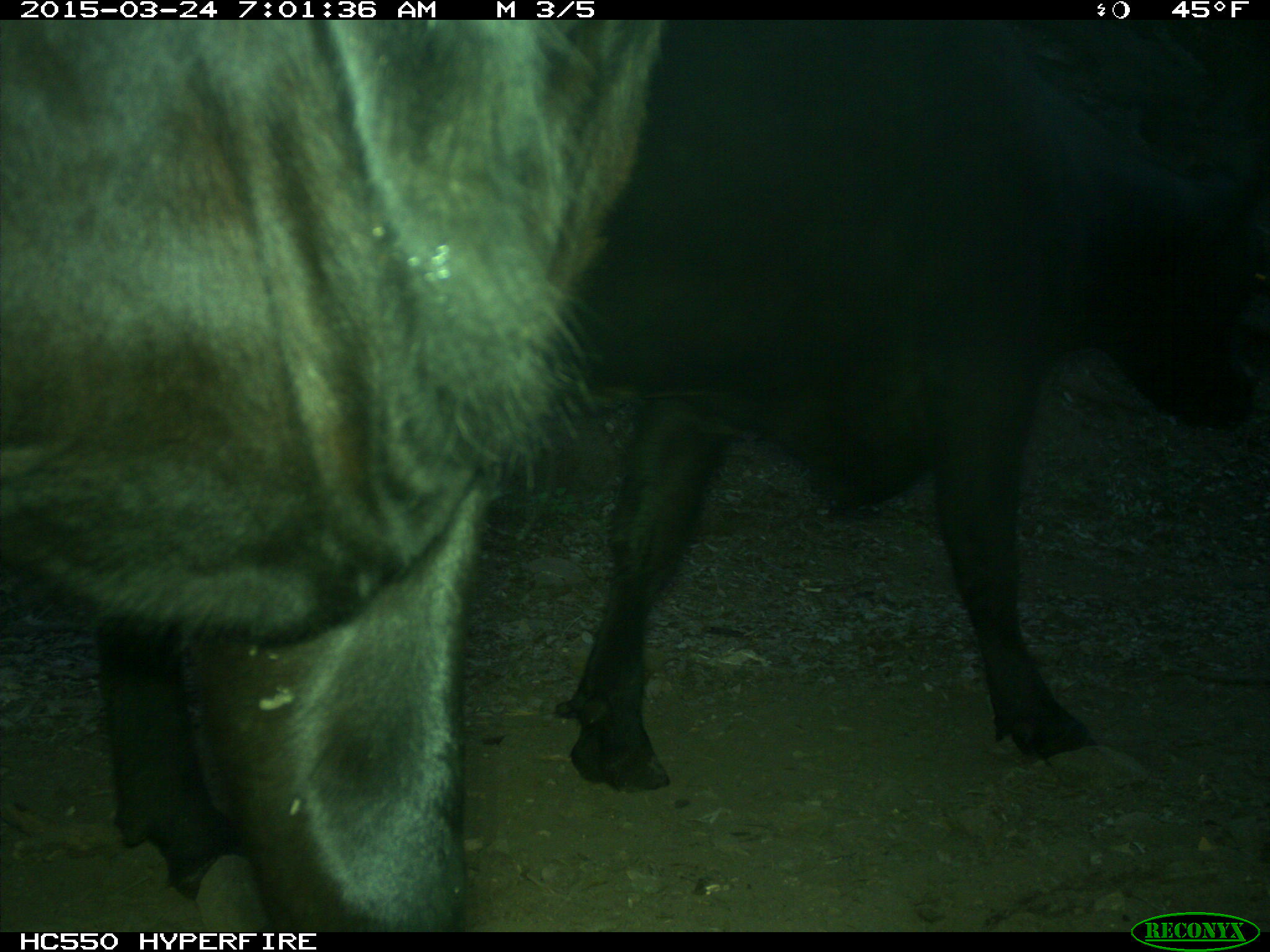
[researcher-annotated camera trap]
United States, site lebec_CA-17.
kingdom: Animalia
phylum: Chordata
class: Mammalia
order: Artiodactyla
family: Bovidae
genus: Bos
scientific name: Bos taurus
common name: domestic cow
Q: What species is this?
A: Bos taurus (domestic cow).